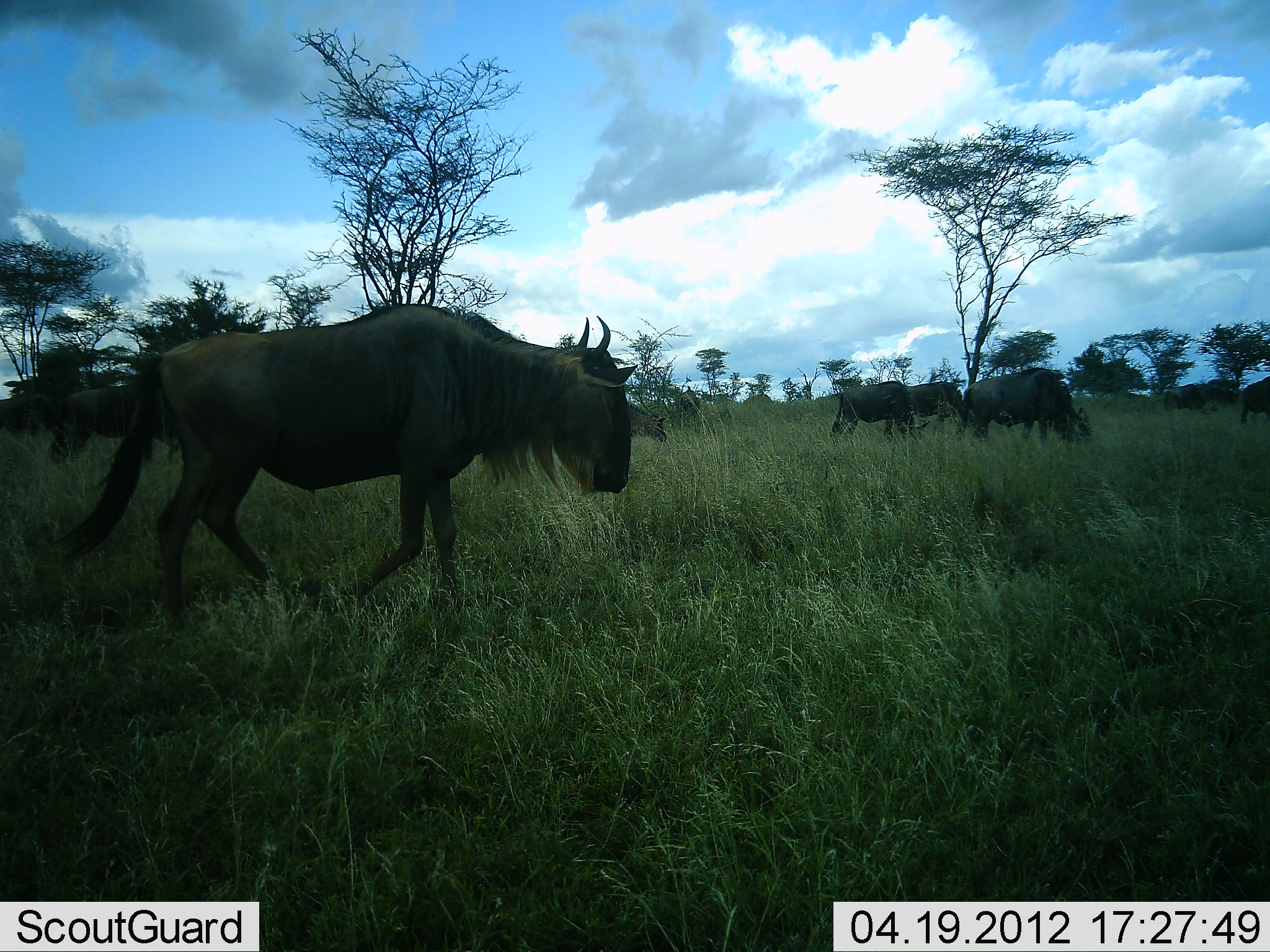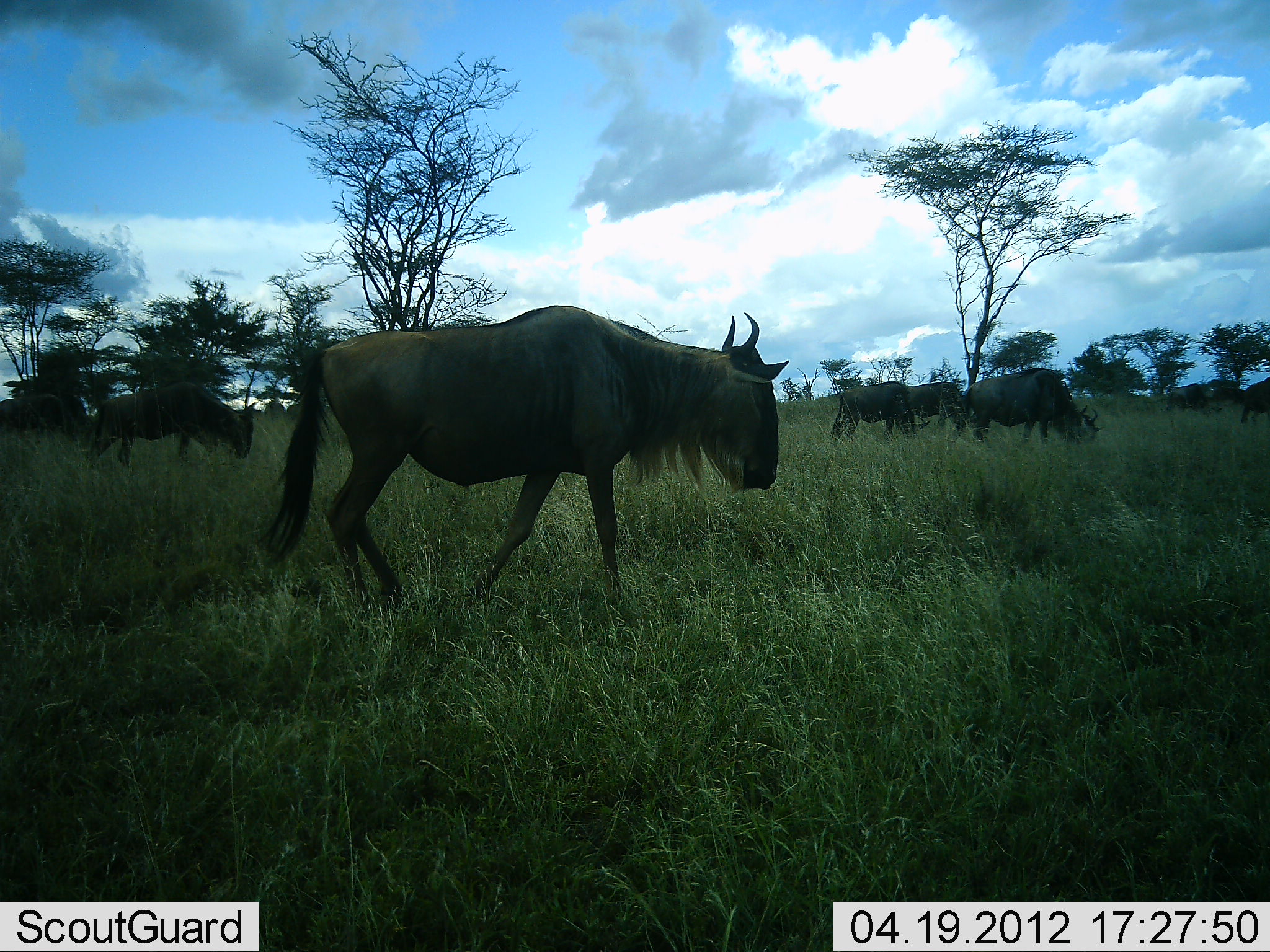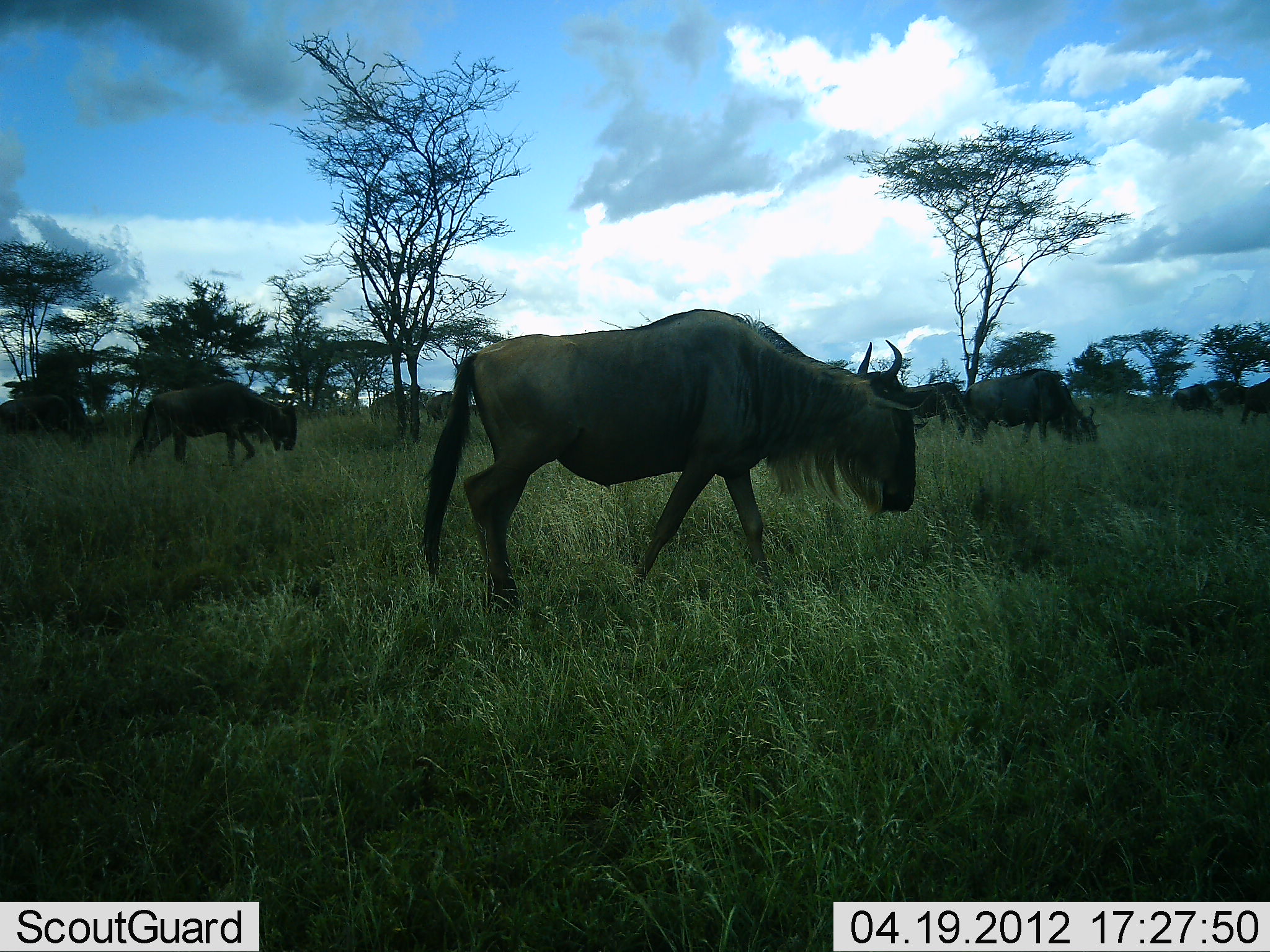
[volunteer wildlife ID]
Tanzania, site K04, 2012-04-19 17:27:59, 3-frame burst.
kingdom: Animalia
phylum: Chordata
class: Mammalia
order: Artiodactyla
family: Bovidae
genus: Connochaetes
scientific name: Connochaetes taurinus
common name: blue wildebeest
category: wildebeest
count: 8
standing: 31%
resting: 0%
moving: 86%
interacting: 3%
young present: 0%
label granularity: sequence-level